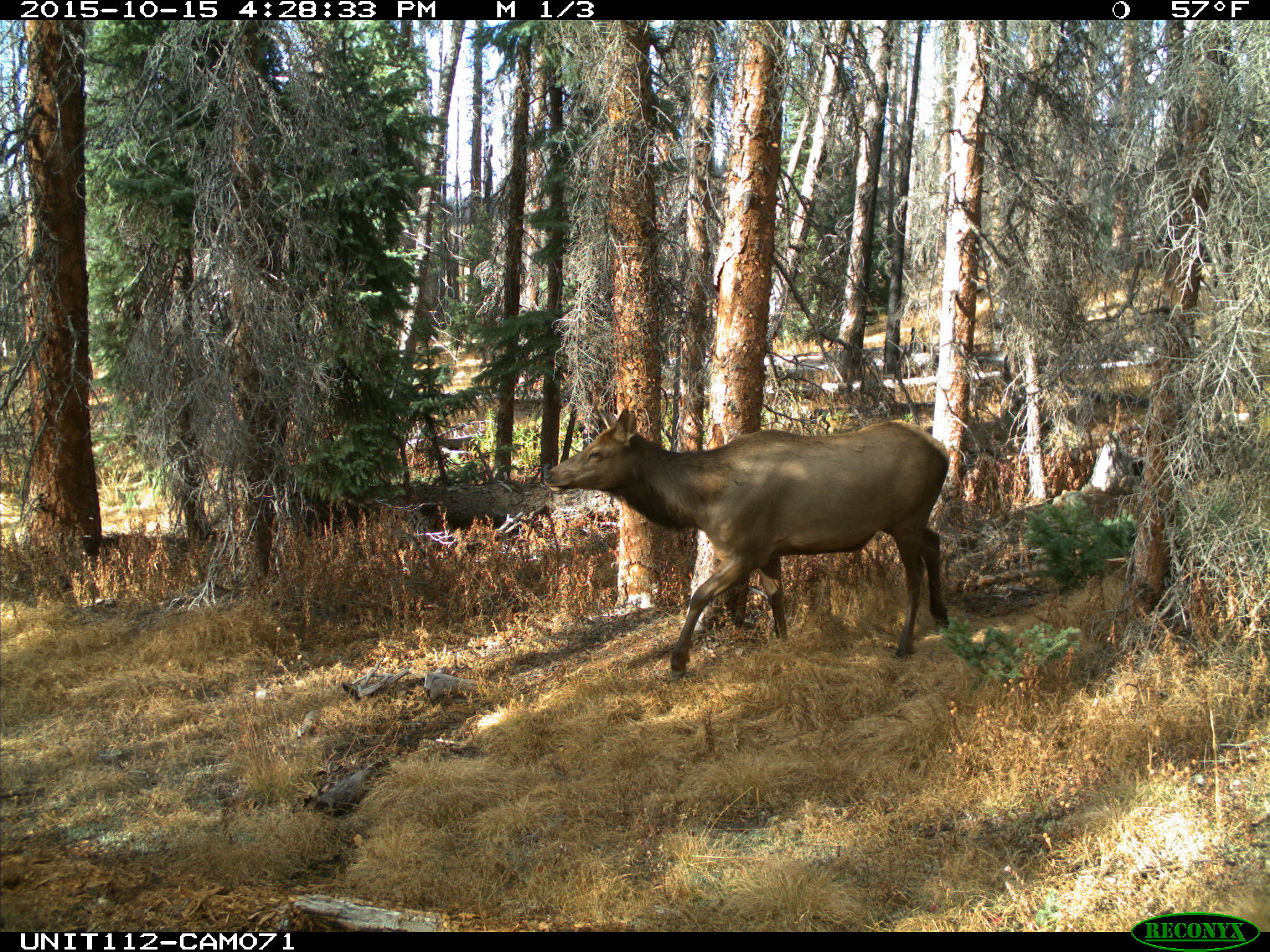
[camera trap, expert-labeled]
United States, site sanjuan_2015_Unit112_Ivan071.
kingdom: Animalia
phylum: Chordata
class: Mammalia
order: Artiodactyla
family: Cervidae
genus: Cervus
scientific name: Cervus elaphus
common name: red deer